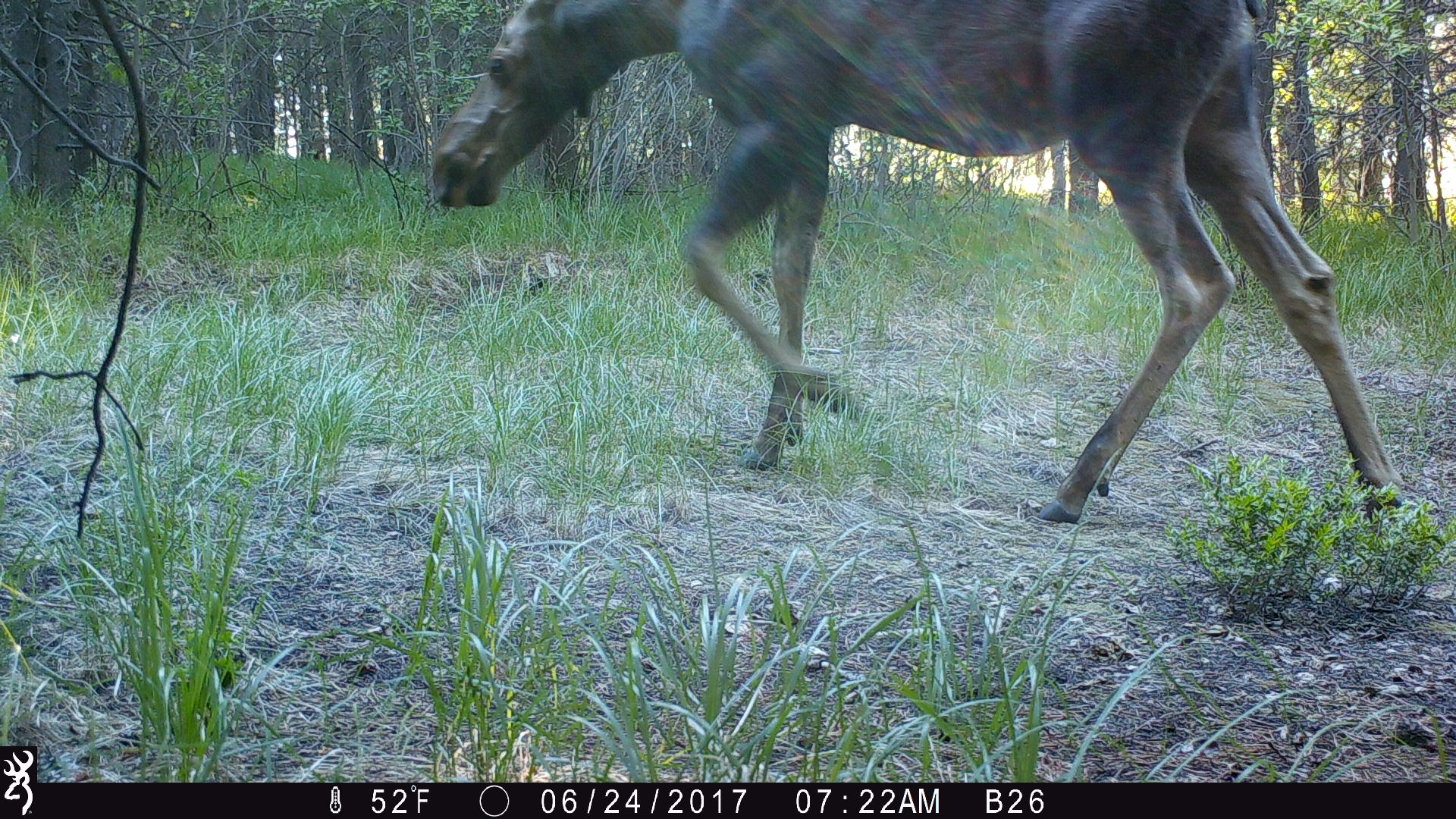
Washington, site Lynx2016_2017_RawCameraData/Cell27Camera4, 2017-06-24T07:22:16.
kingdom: Animalia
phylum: Chordata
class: Mammalia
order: Artiodactyla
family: Cervidae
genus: Alces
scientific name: Alces alces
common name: moose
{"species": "Alces alces (moose)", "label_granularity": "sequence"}